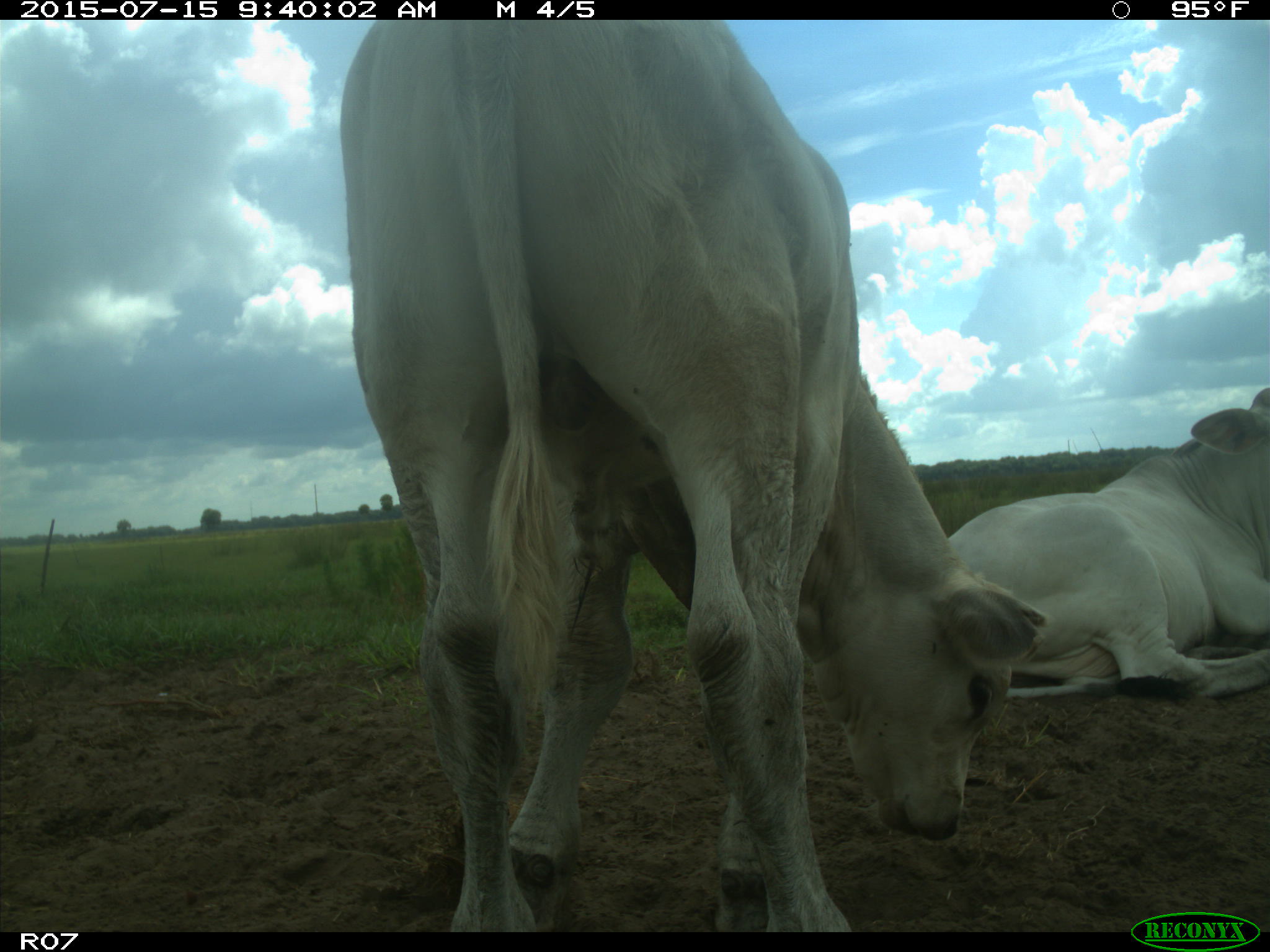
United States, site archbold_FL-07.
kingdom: Animalia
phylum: Chordata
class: Mammalia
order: Artiodactyla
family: Bovidae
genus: Bos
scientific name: Bos taurus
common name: domestic cow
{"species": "Bos taurus (domestic cow)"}